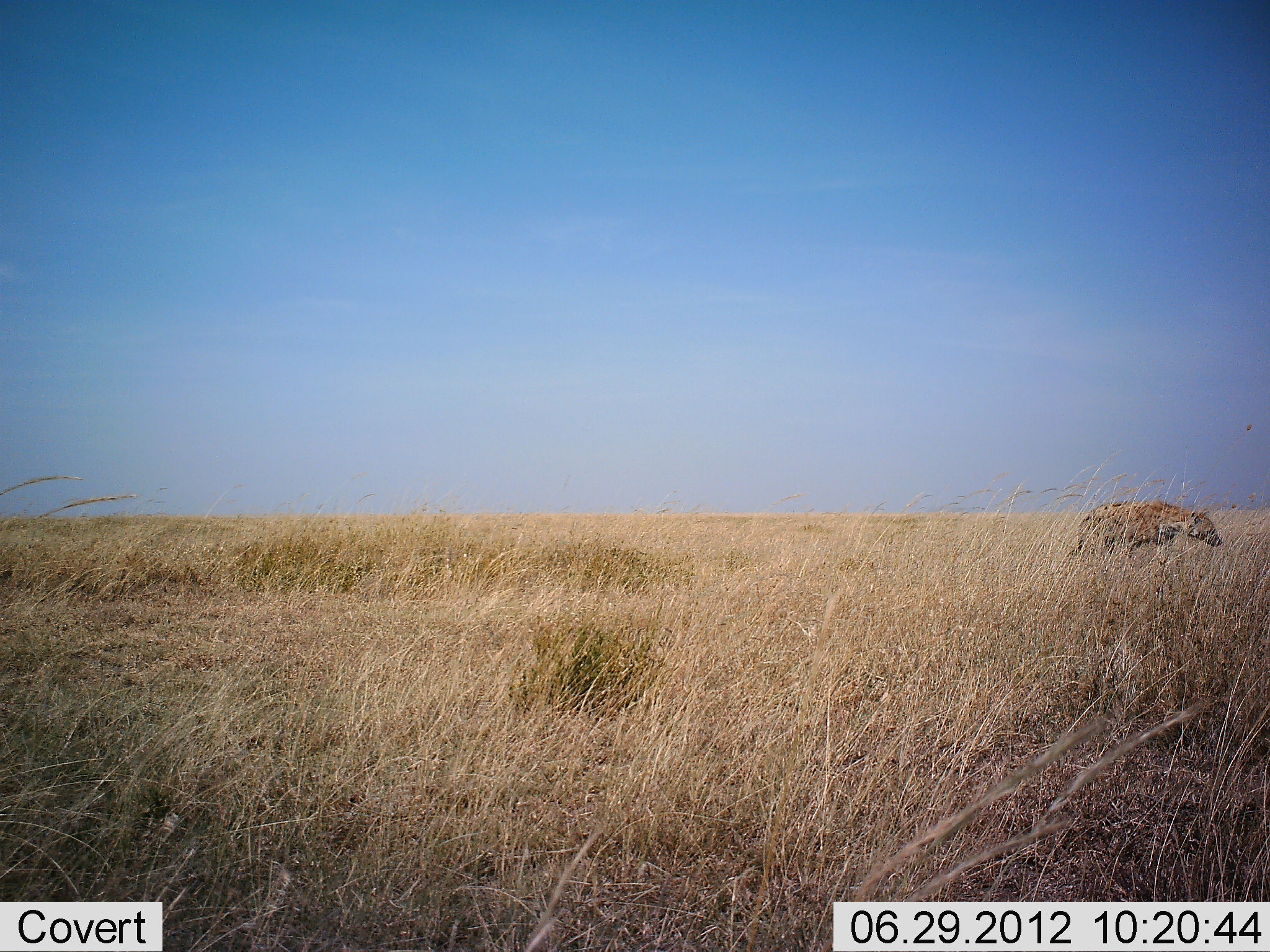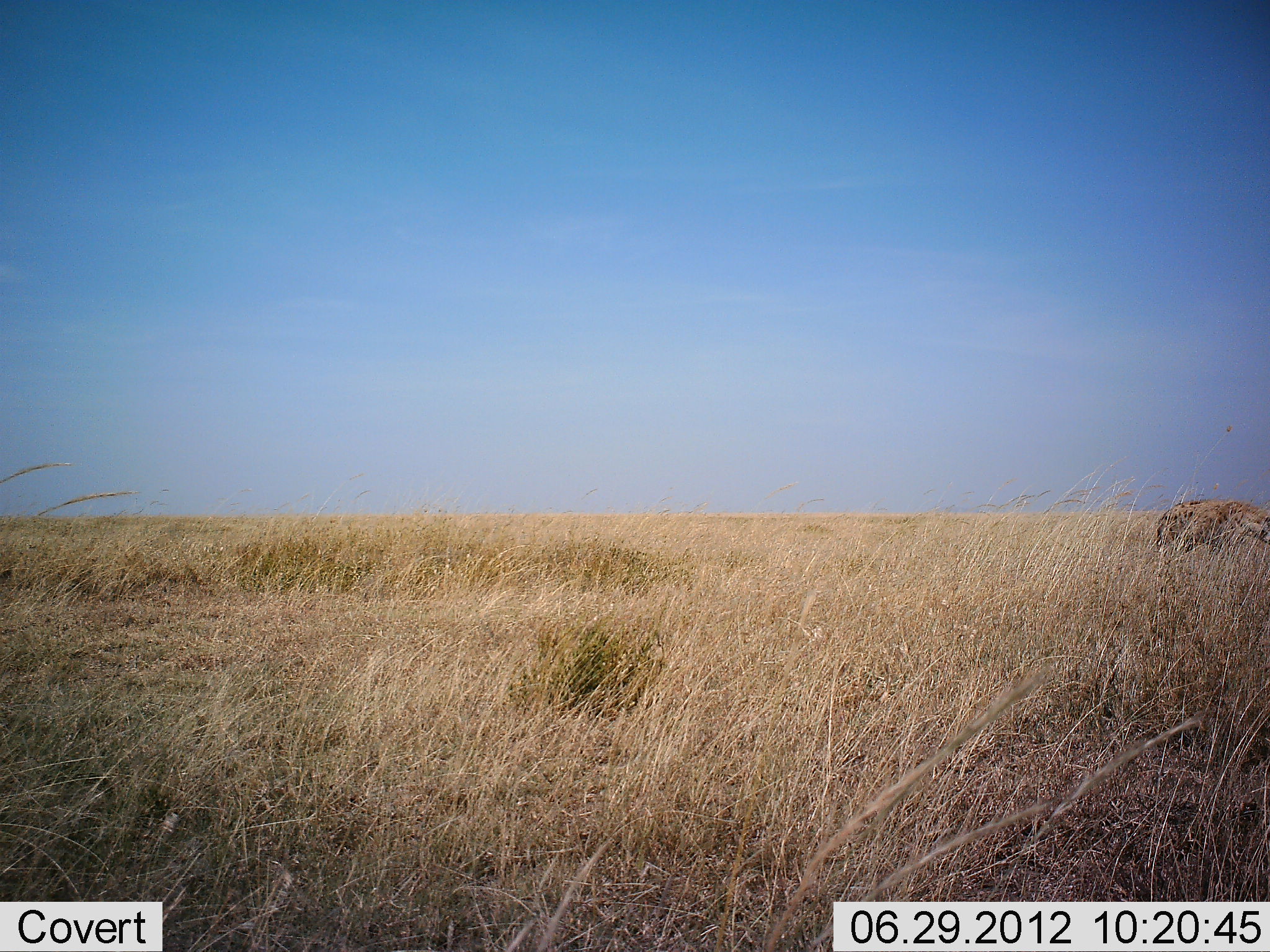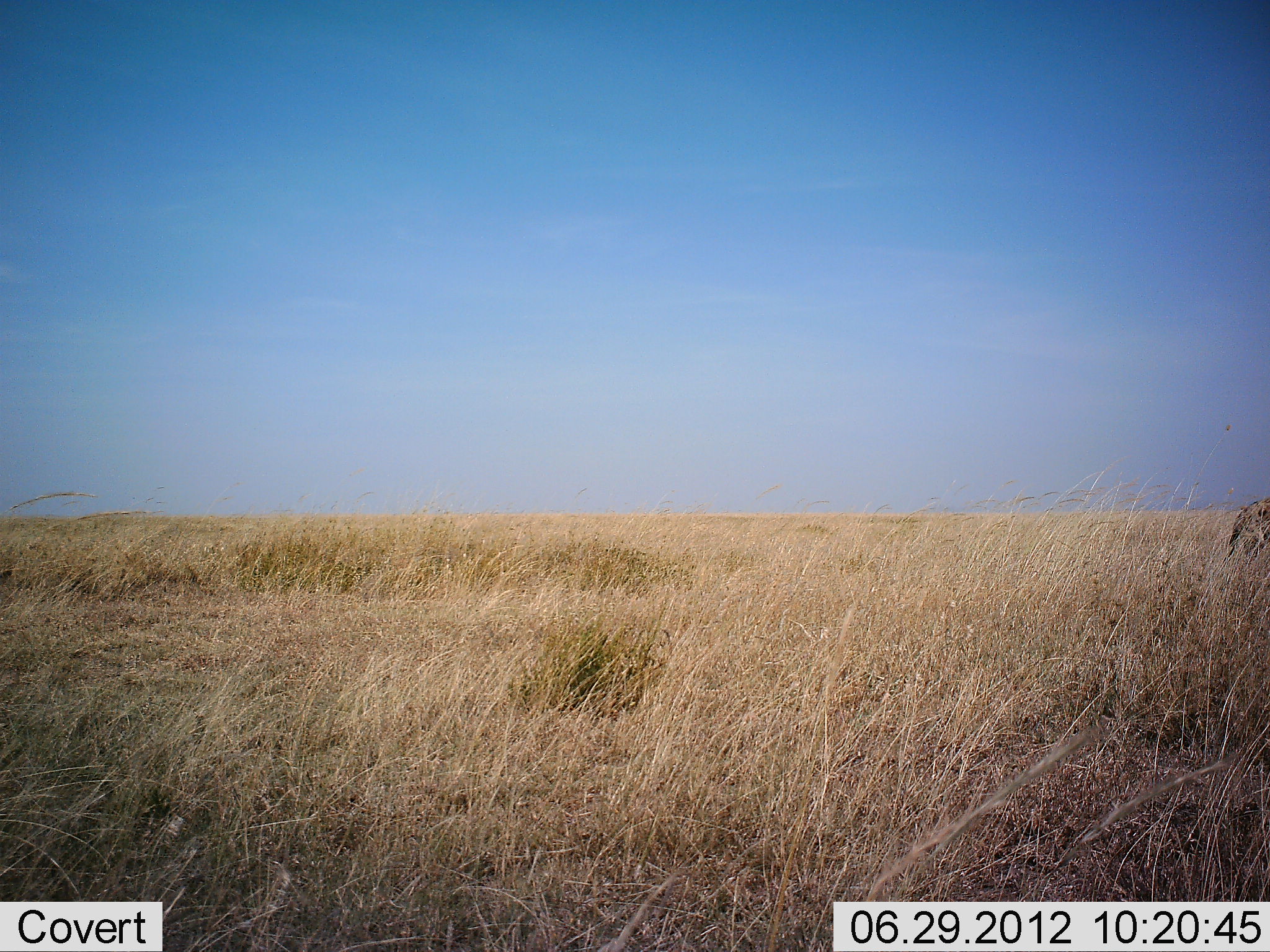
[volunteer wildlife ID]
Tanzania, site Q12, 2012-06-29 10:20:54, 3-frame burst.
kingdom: Animalia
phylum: Chordata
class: Mammalia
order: Carnivora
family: Hyaenidae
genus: Crocuta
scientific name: Crocuta crocuta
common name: spotted hyena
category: hyenaspotted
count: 1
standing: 0%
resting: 0%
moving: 100%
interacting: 0%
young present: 0%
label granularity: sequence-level